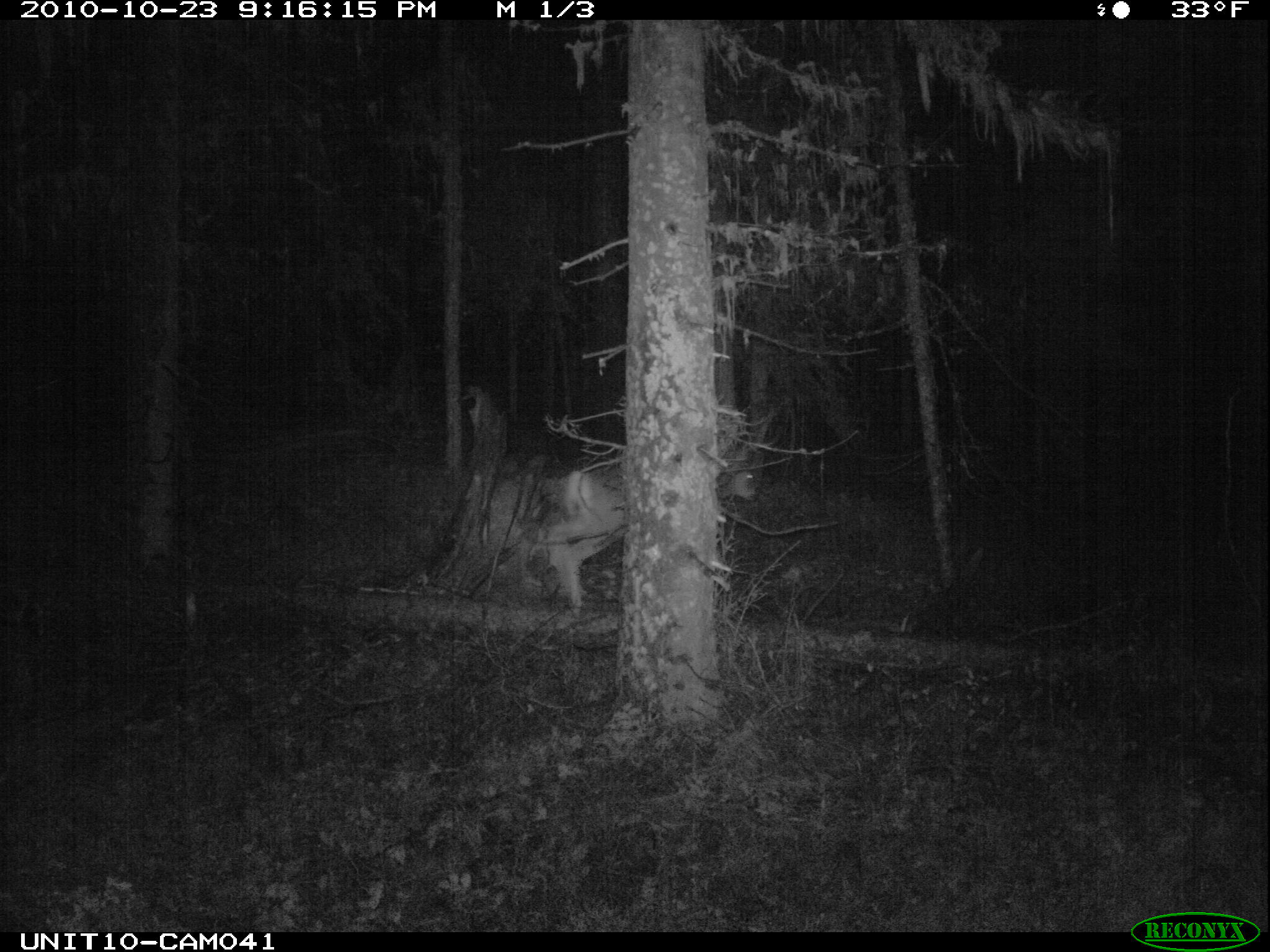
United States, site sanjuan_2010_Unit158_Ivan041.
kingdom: Animalia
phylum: Chordata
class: Mammalia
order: Artiodactyla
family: Cervidae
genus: Odocoileus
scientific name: Odocoileus hemionus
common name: mule deer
Odocoileus hemionus (mule deer).